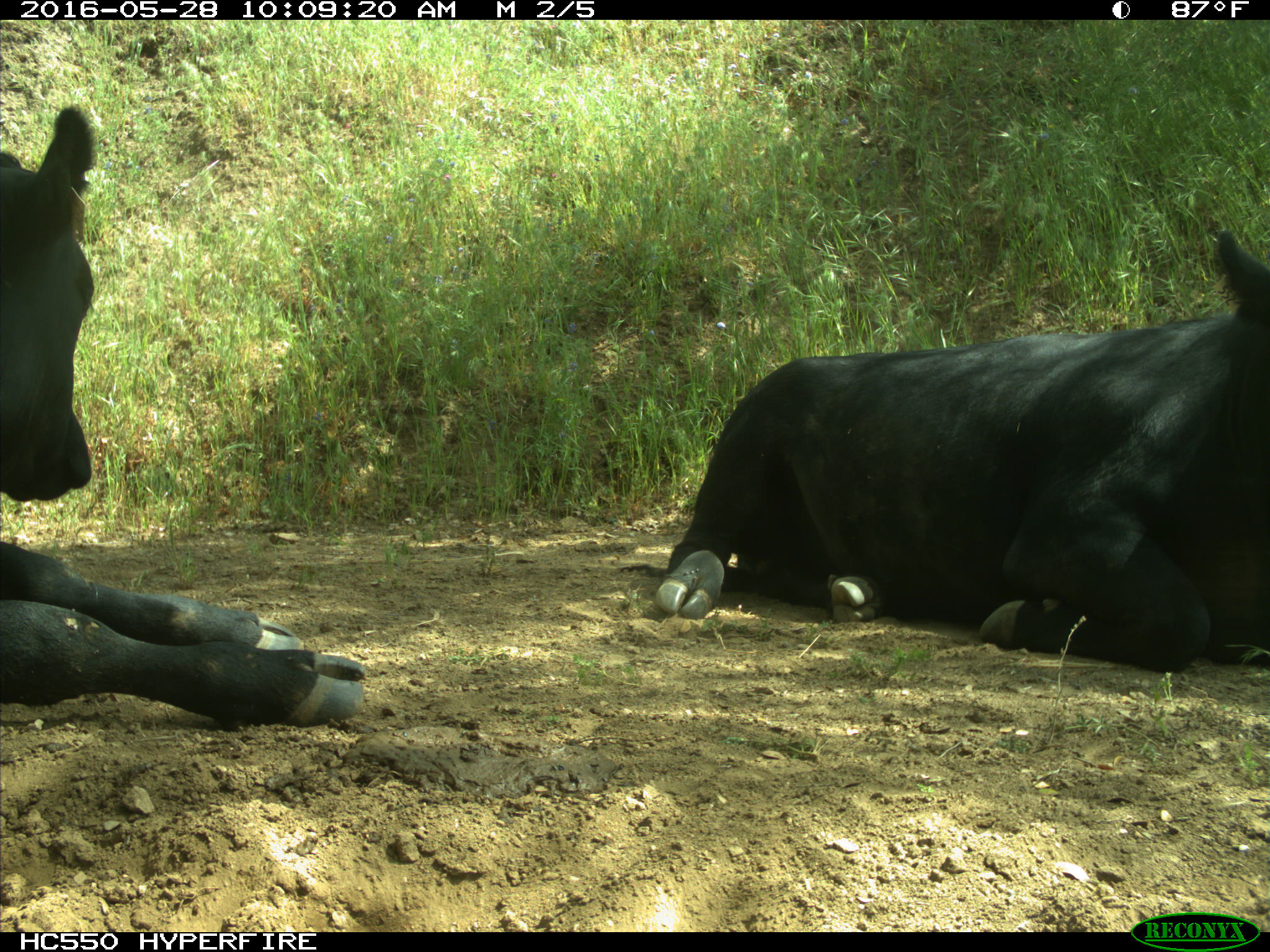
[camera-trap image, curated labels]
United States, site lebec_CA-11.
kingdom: Animalia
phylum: Chordata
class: Mammalia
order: Artiodactyla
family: Bovidae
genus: Bos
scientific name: Bos taurus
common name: domestic cow